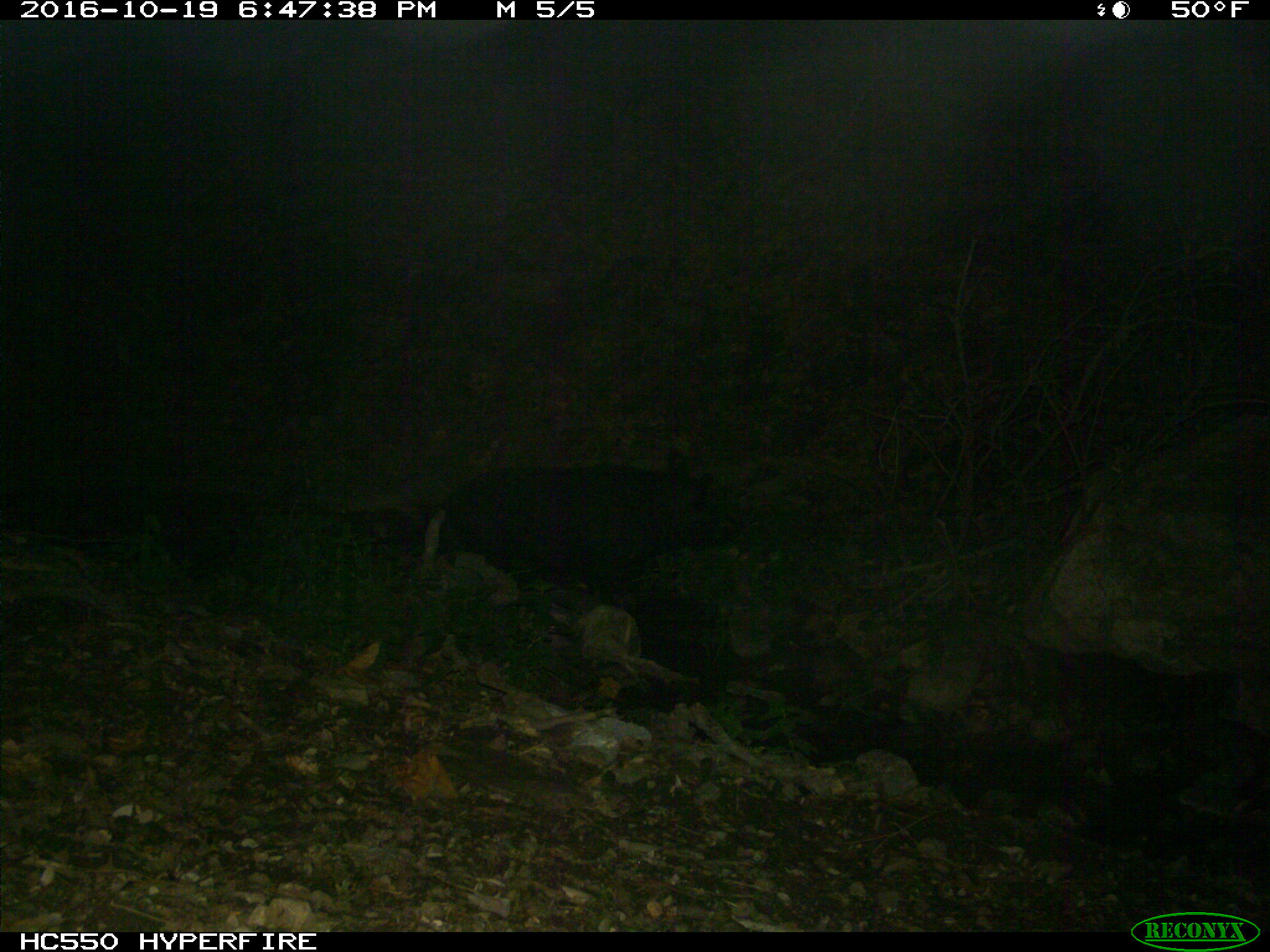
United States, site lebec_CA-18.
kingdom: Animalia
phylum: Chordata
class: Mammalia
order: Artiodactyla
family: Suidae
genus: Sus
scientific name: Sus scrofa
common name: wild boar